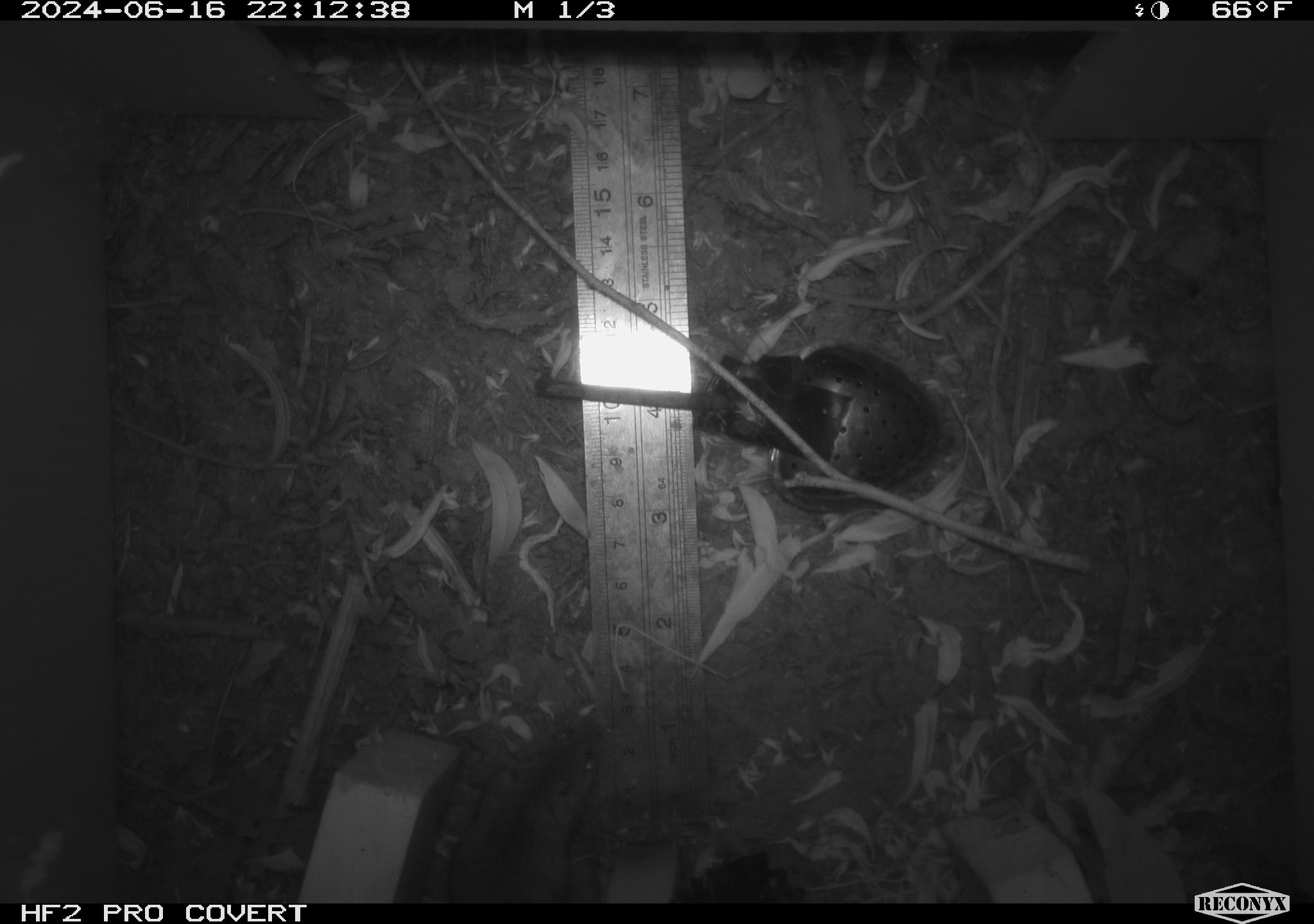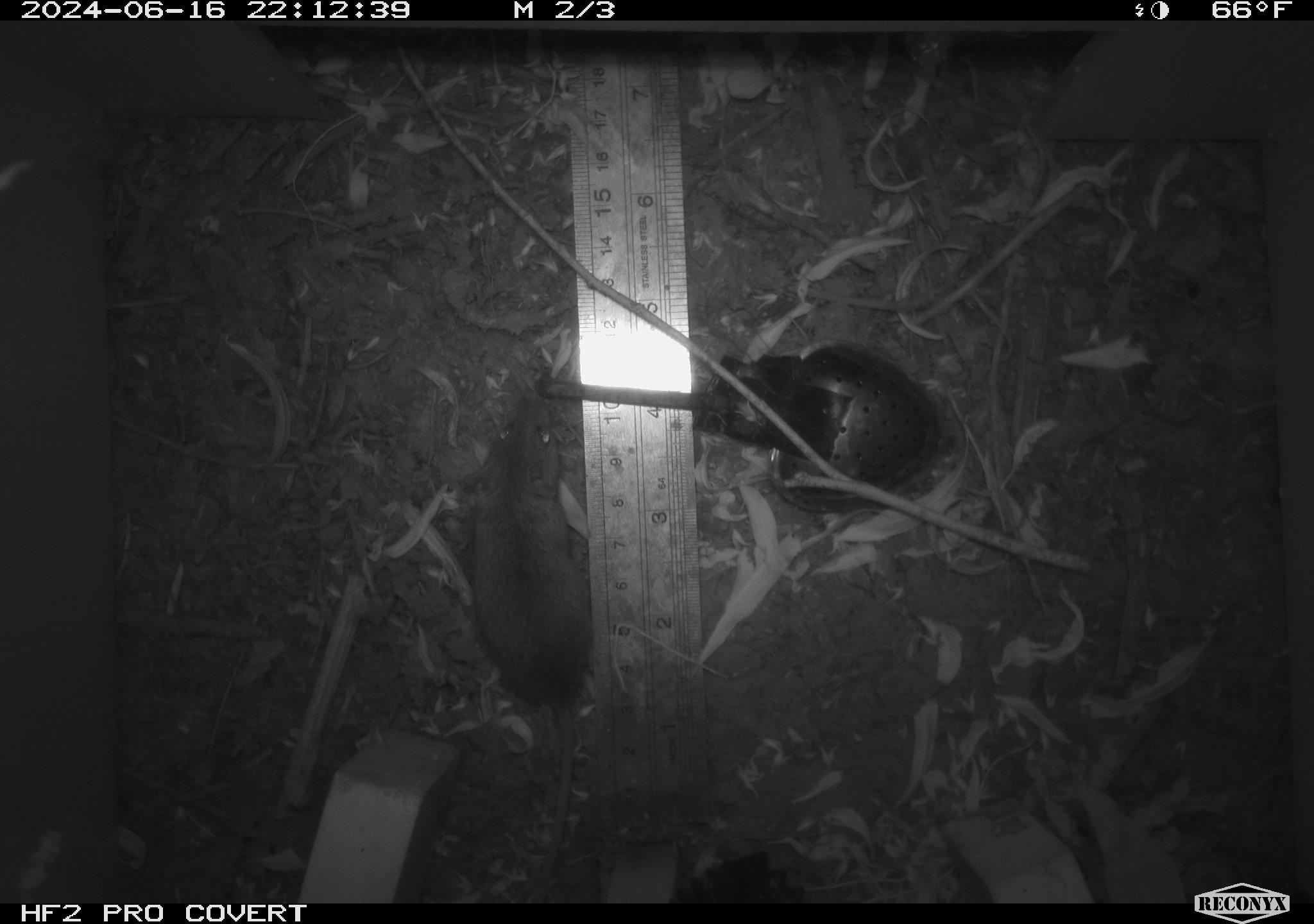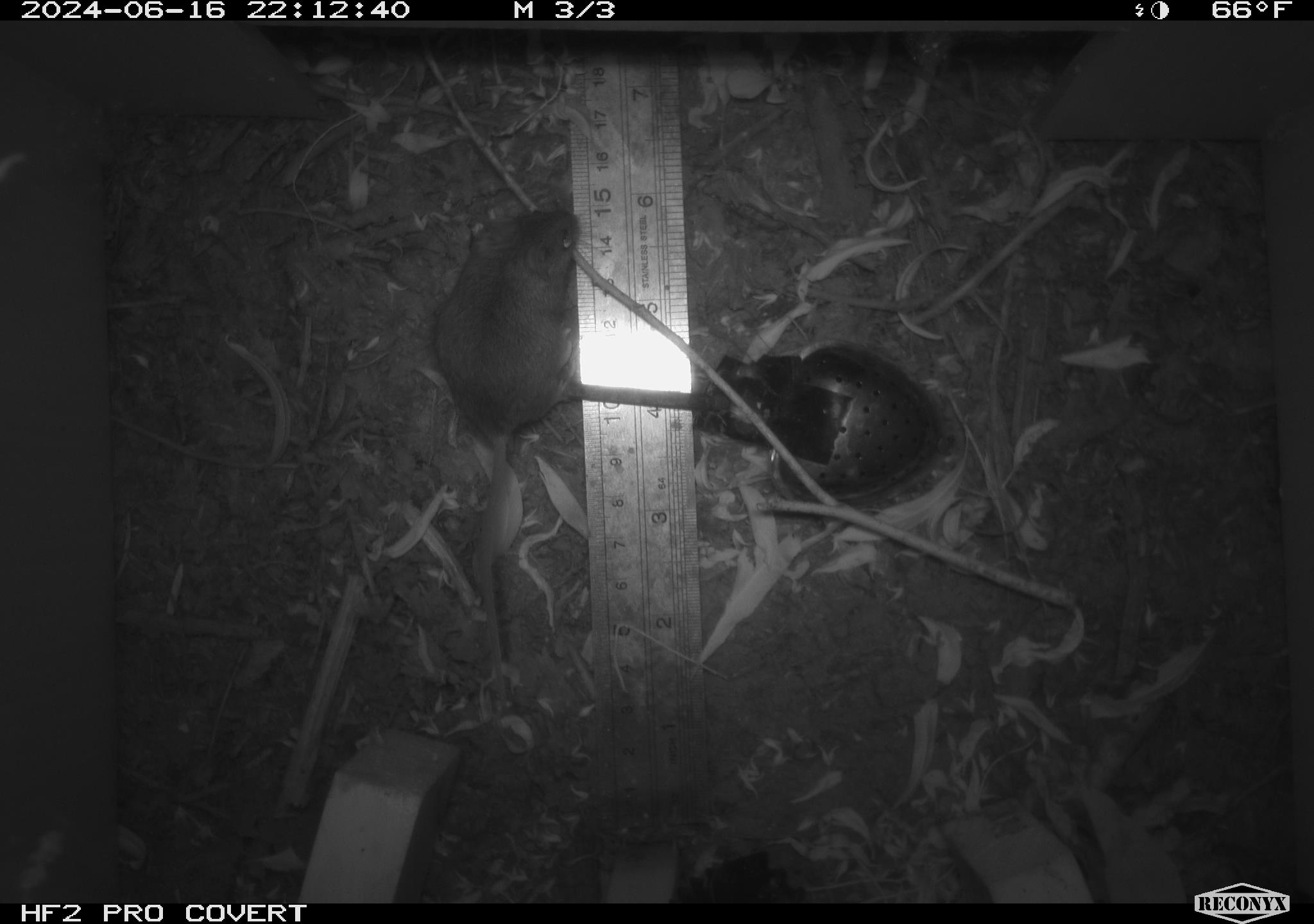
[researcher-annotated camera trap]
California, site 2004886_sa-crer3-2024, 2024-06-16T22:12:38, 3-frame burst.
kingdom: Animalia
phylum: Chordata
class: Mammalia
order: Rodentia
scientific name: Rodentia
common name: mouse species